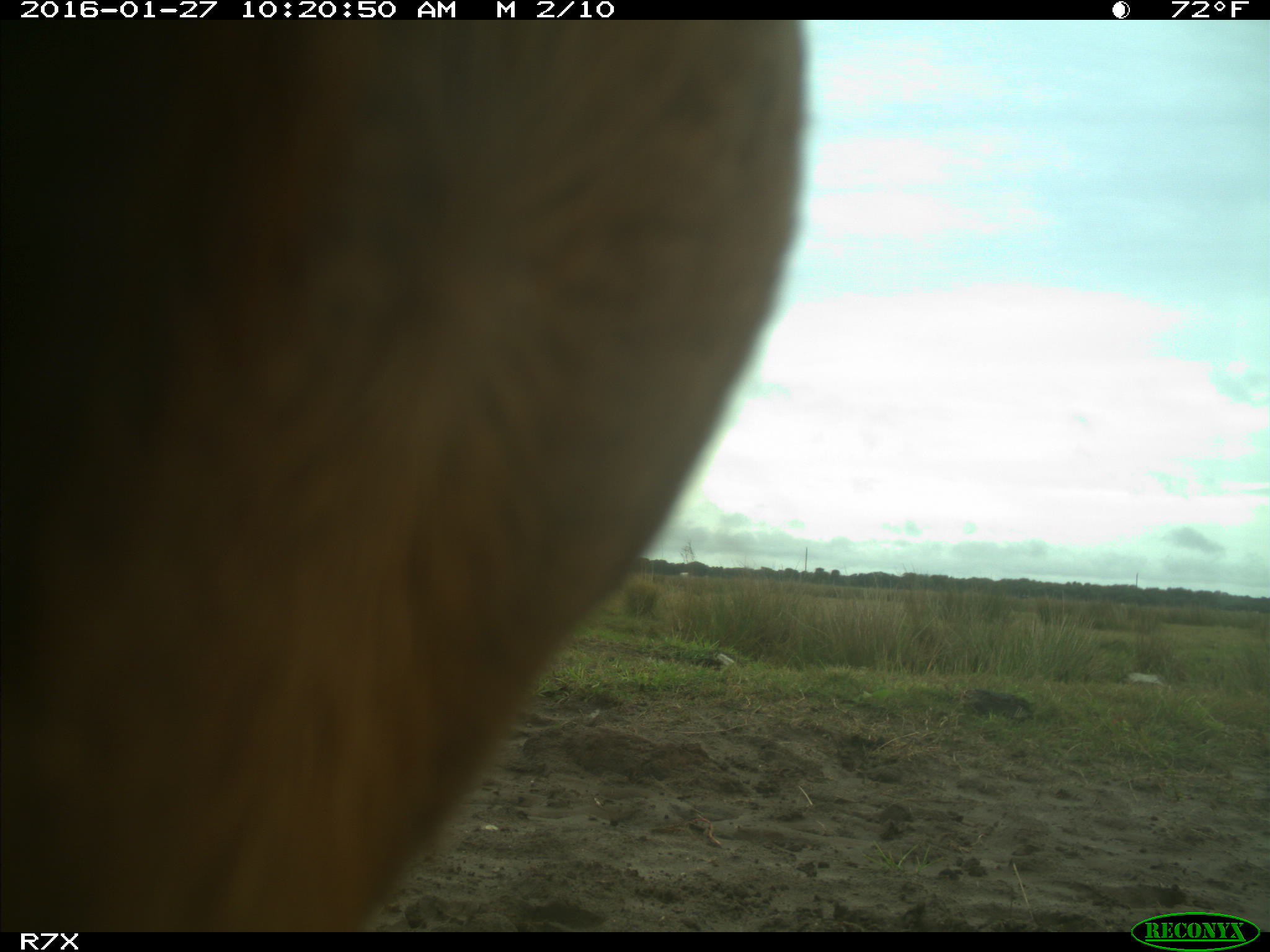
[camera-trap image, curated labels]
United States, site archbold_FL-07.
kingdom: Animalia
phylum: Chordata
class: Mammalia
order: Artiodactyla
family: Bovidae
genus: Bos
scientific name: Bos taurus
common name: domestic cow